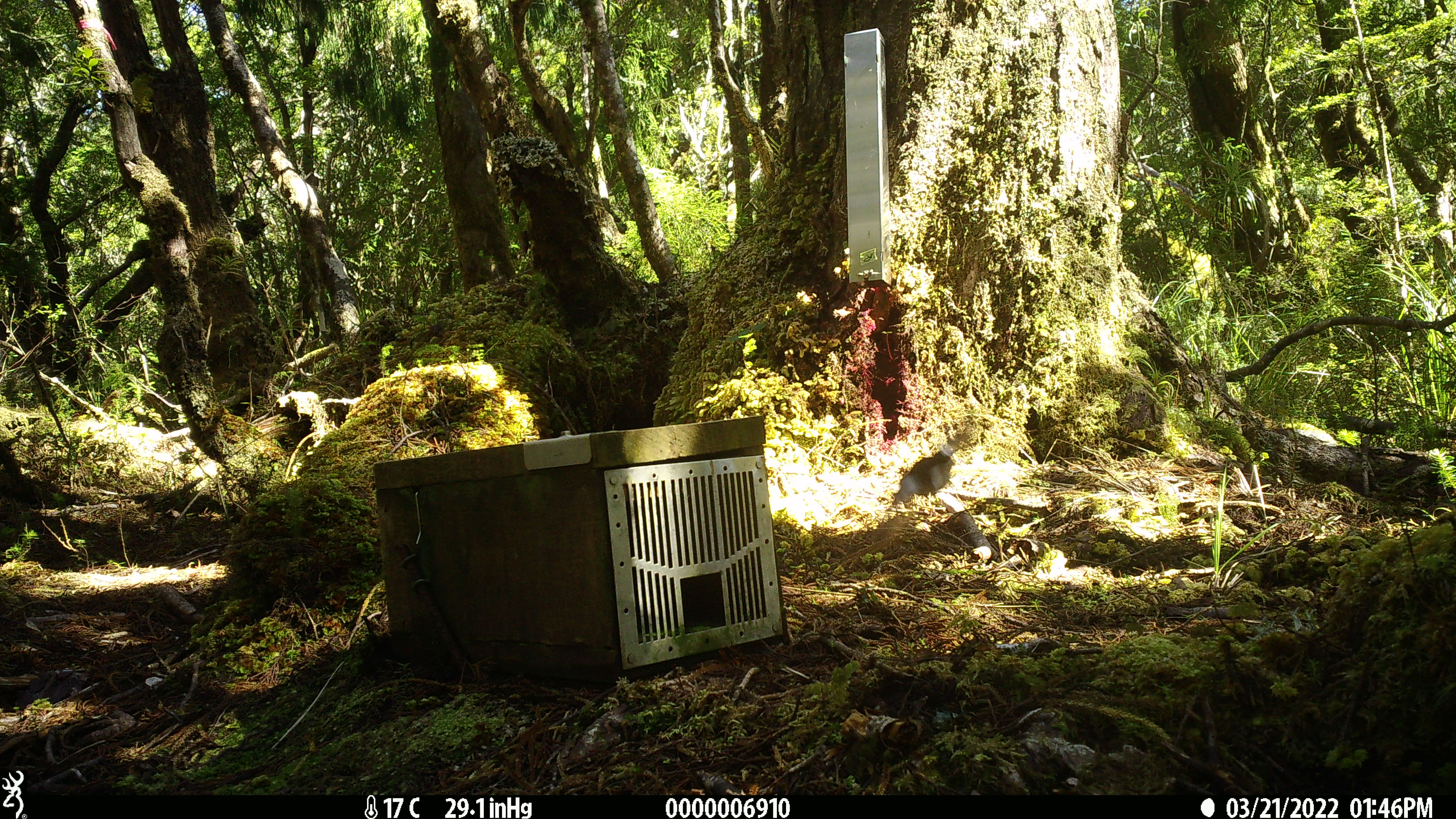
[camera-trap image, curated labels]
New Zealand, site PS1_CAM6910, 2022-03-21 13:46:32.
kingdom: Animalia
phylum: Chordata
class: Aves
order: Passeriformes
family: Petroicidae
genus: Petroica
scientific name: Petroica macrocephala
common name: tomtit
Tomtit (Petroica macrocephala).